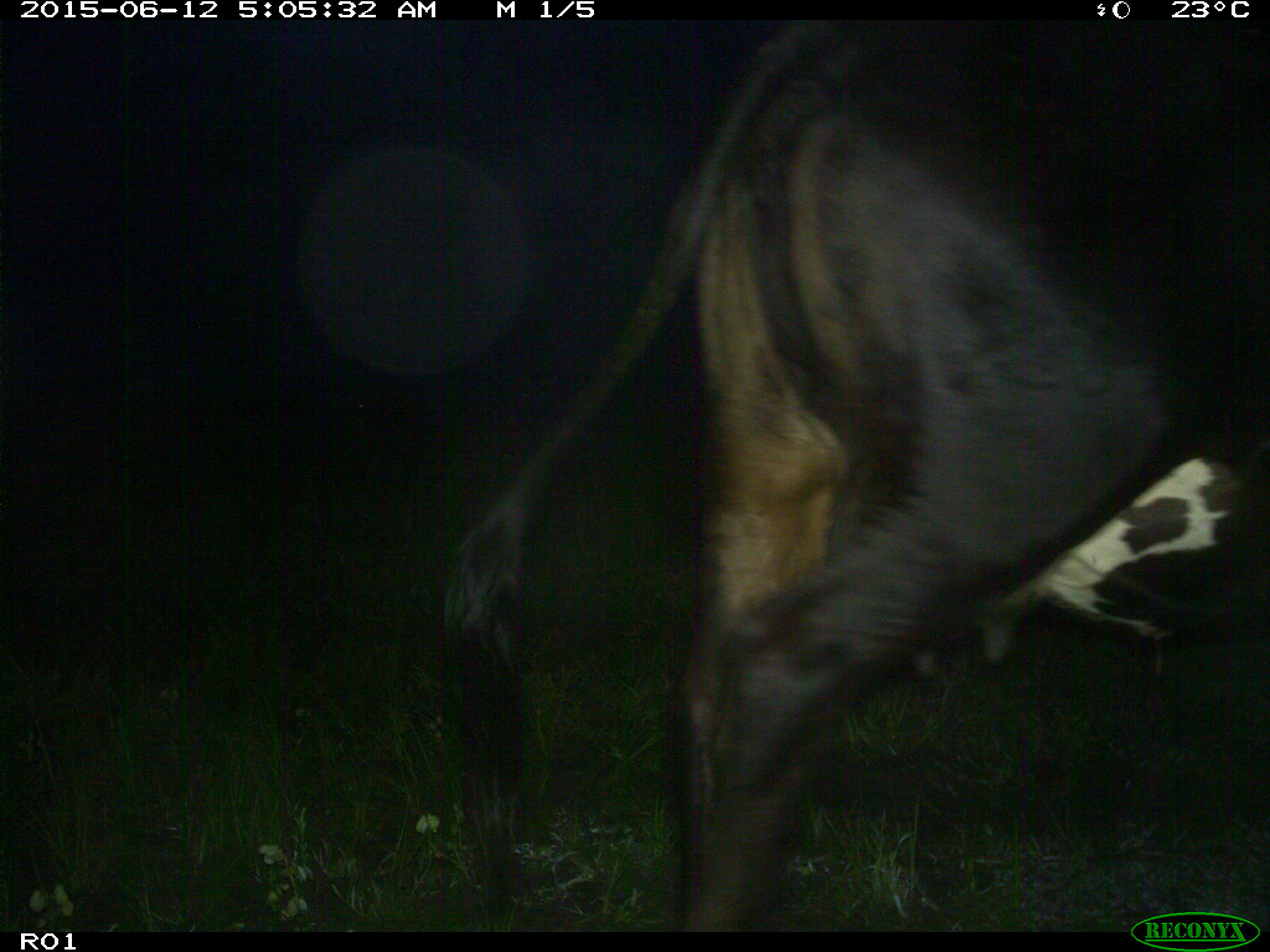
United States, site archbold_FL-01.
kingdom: Animalia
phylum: Chordata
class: Mammalia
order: Artiodactyla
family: Bovidae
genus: Bos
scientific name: Bos taurus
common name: domestic cow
Bos taurus (domestic cow).